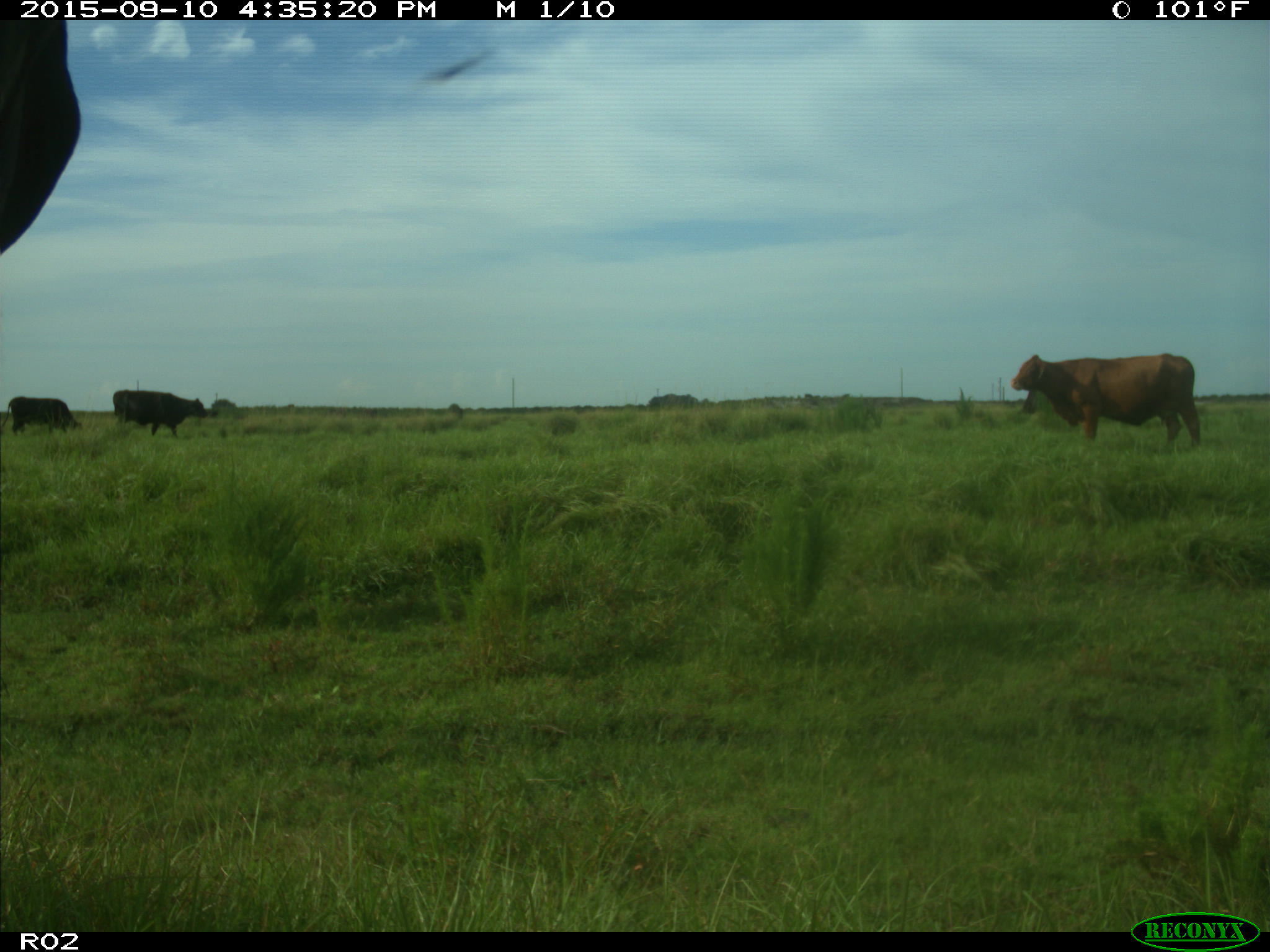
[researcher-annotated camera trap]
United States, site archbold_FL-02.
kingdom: Animalia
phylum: Chordata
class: Mammalia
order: Artiodactyla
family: Bovidae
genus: Bos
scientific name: Bos taurus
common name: domestic cow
Bos taurus (domestic cow).